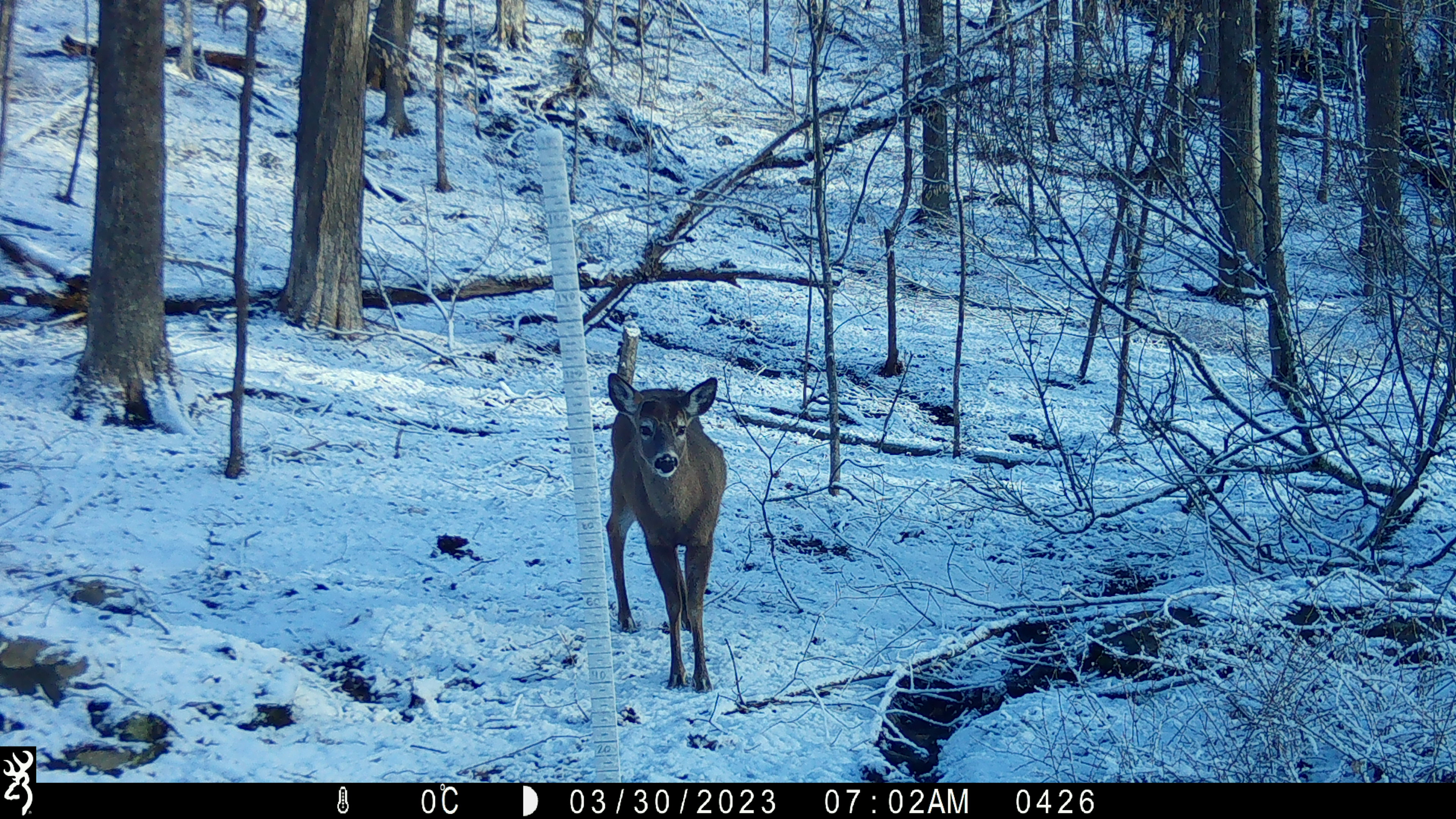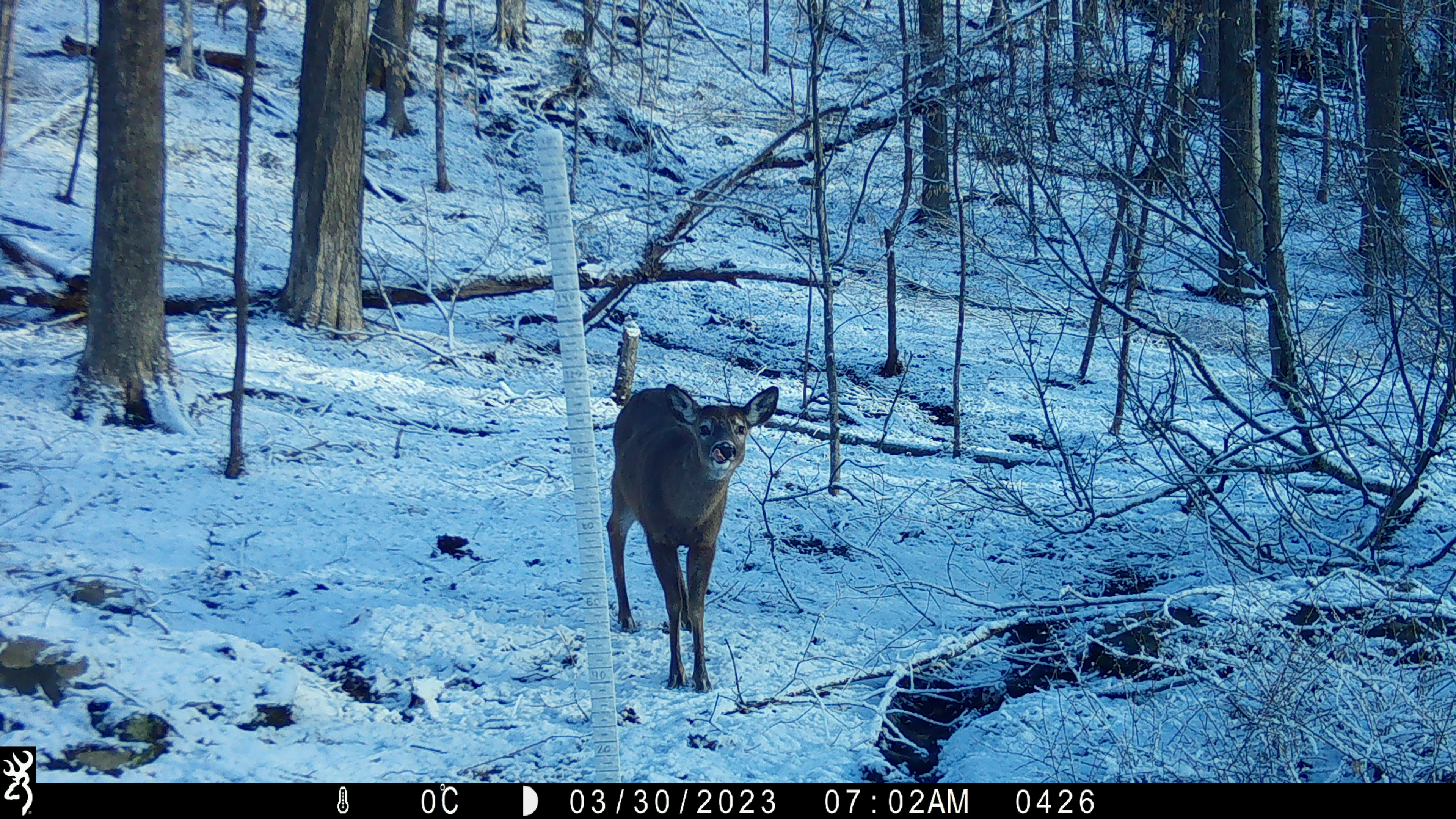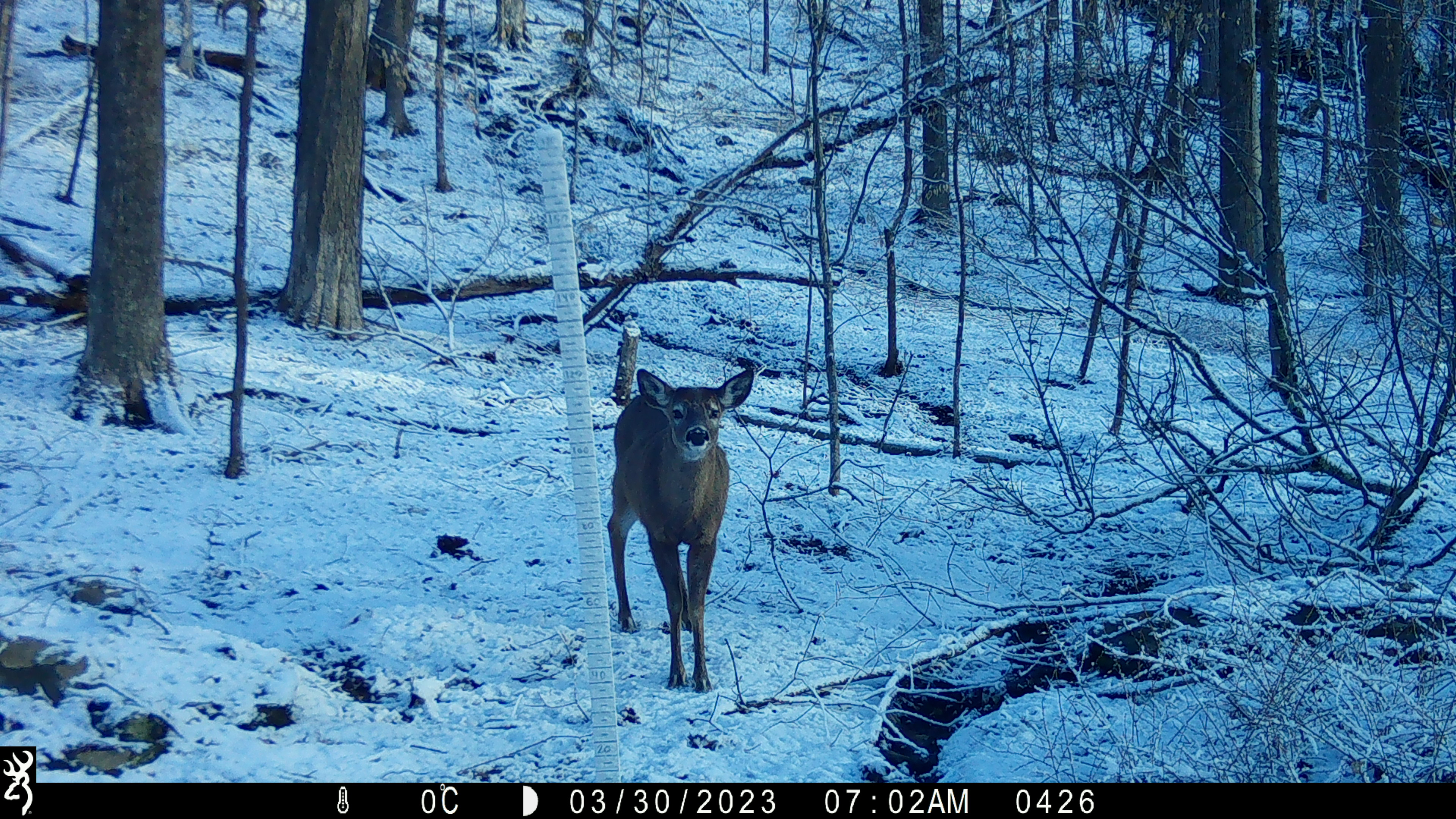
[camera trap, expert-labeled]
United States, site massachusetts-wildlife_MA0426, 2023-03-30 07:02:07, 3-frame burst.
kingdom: Animalia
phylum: Chordata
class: Mammalia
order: Artiodactyla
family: Cervidae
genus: Odocoileus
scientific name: Odocoileus virginianus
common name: white-tailed deer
White-tailed deer (Odocoileus virginianus).